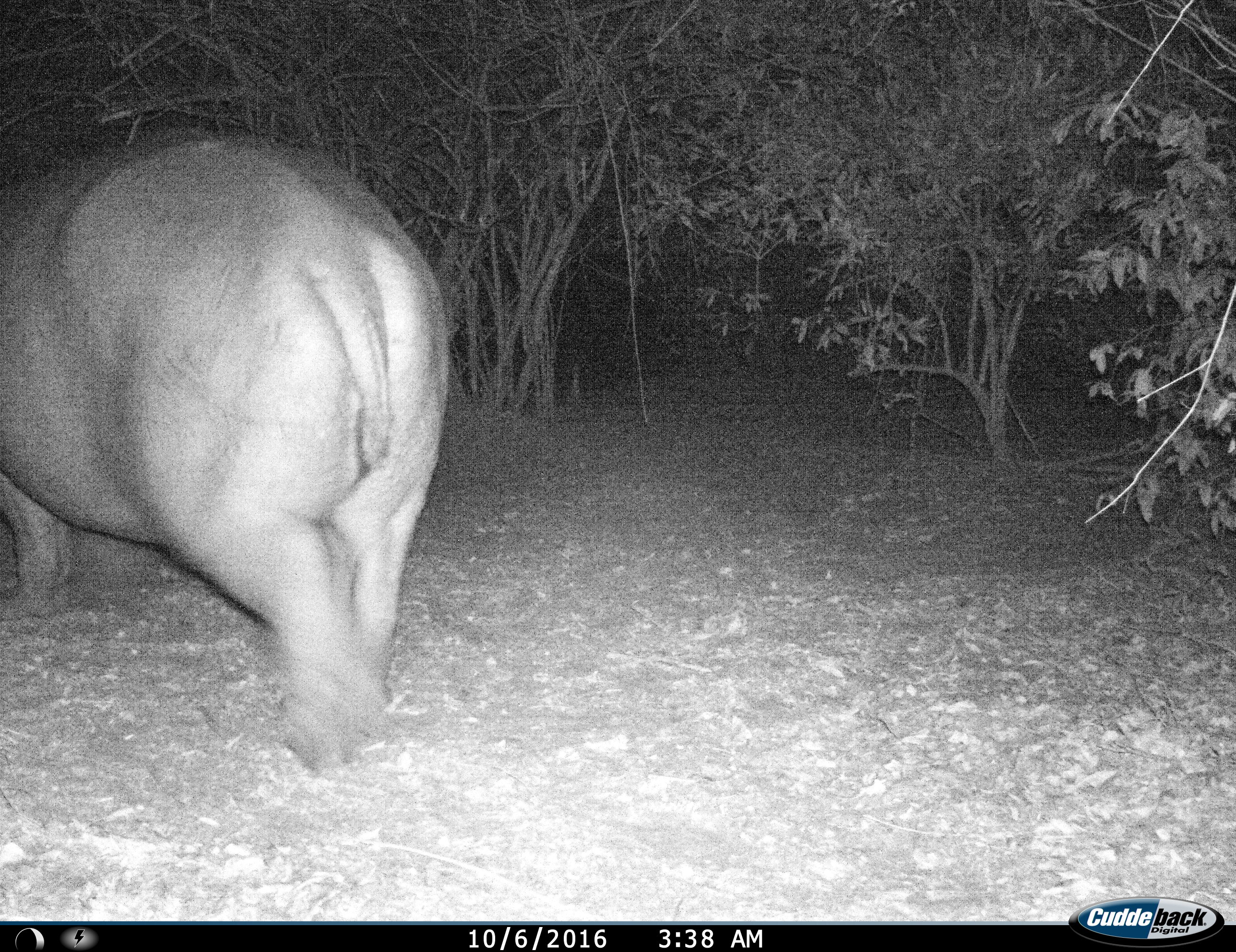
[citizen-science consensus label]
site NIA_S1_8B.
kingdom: Animalia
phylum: Chordata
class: Mammalia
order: Artiodactyla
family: Hippopotamidae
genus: Hippopotamus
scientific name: Hippopotamus amphibius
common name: hippopotamus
Hippopotamus (Hippopotamus amphibius), count 1. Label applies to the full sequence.